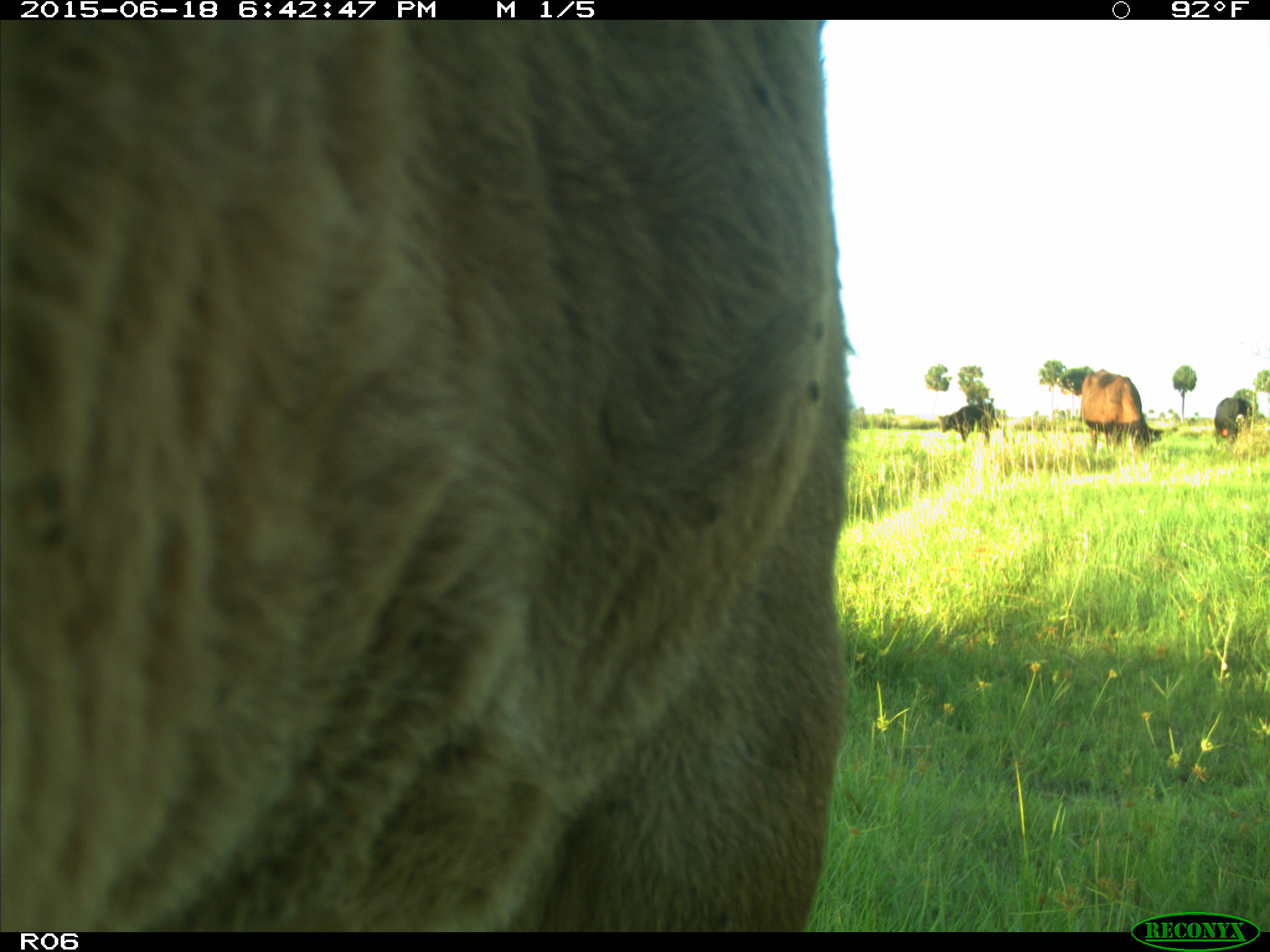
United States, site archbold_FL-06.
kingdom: Animalia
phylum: Chordata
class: Mammalia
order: Artiodactyla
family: Bovidae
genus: Bos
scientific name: Bos taurus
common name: domestic cow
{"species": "Bos taurus (domestic cow)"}